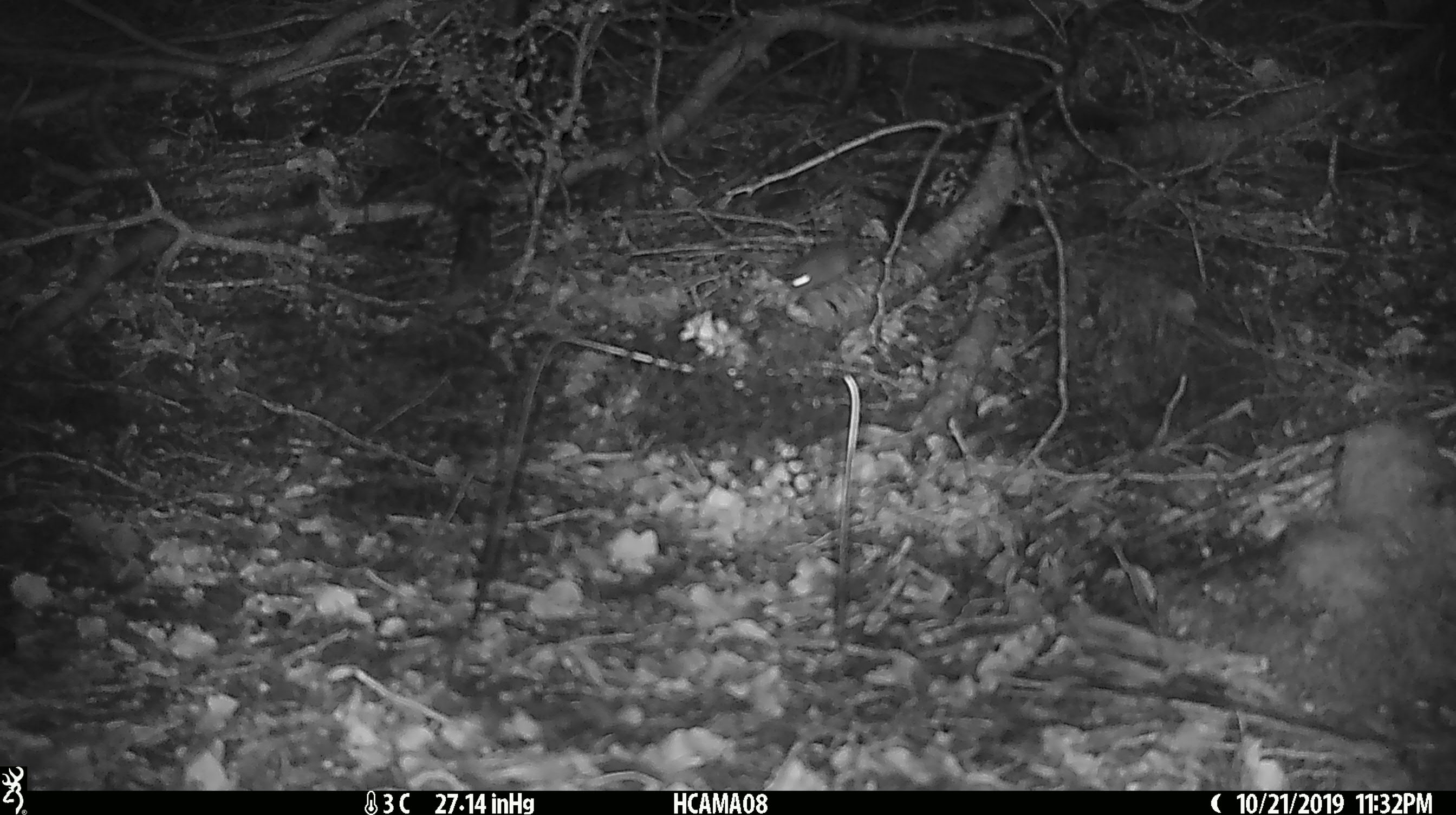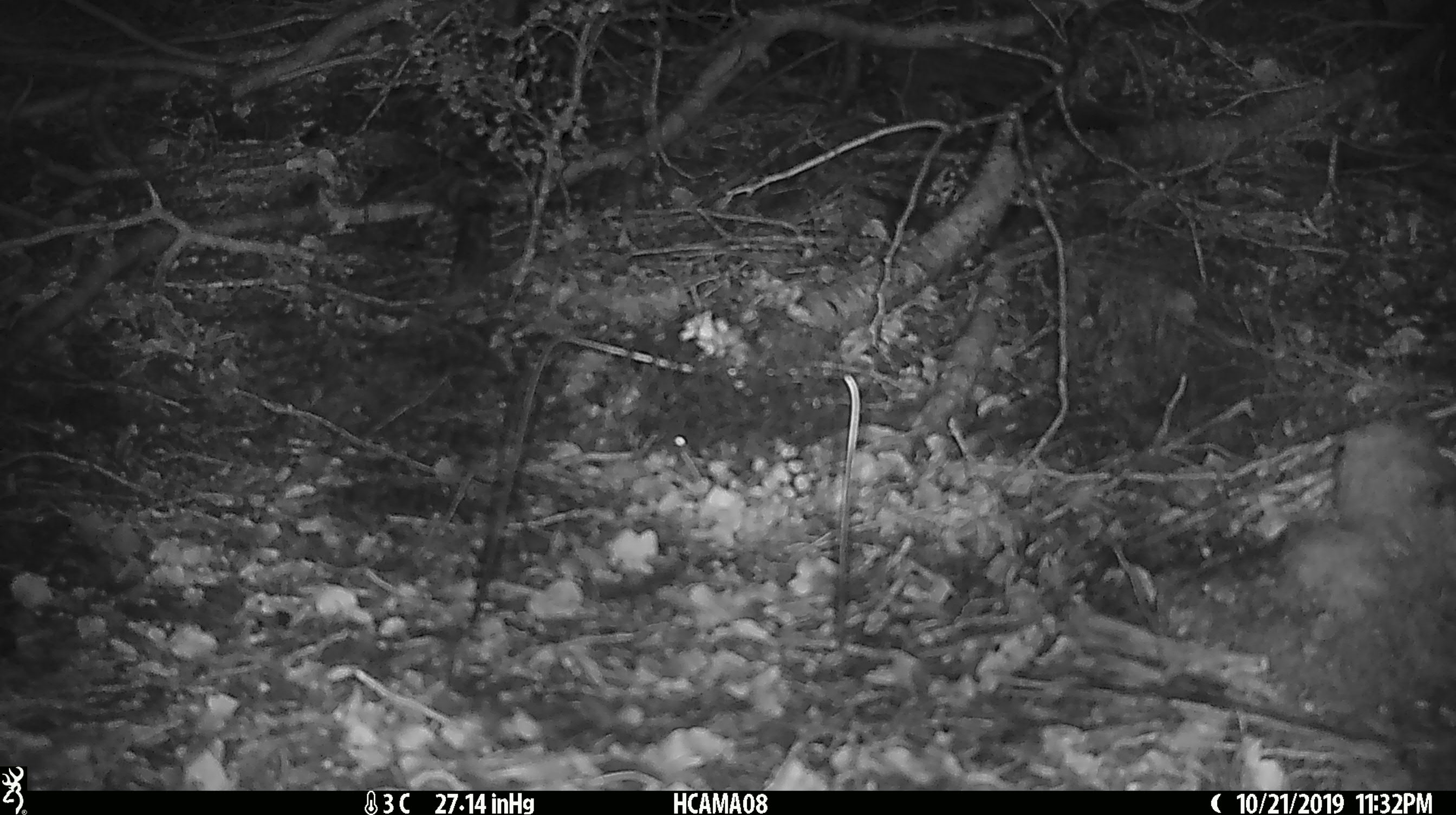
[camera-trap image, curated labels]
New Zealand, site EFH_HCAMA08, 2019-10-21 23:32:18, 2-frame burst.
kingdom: Animalia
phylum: Chordata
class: Mammalia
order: Rodentia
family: Muridae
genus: Mus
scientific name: Mus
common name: mouse